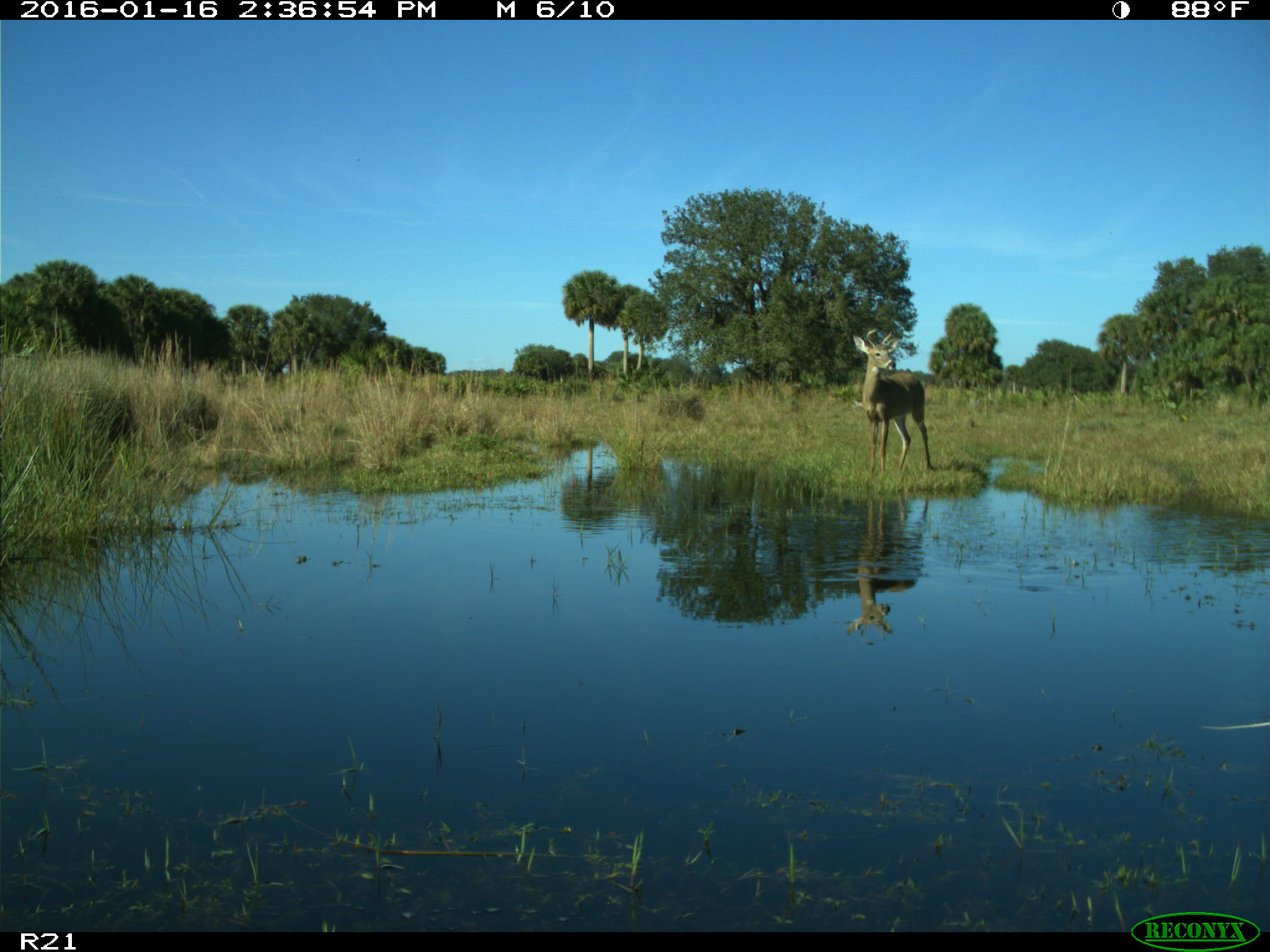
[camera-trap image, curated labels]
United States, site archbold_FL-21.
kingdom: Animalia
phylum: Chordata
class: Mammalia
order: Artiodactyla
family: Cervidae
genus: Odocoileus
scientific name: Odocoileus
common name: deer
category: unidentified deer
Unidentified deer (deer) (Odocoileus).